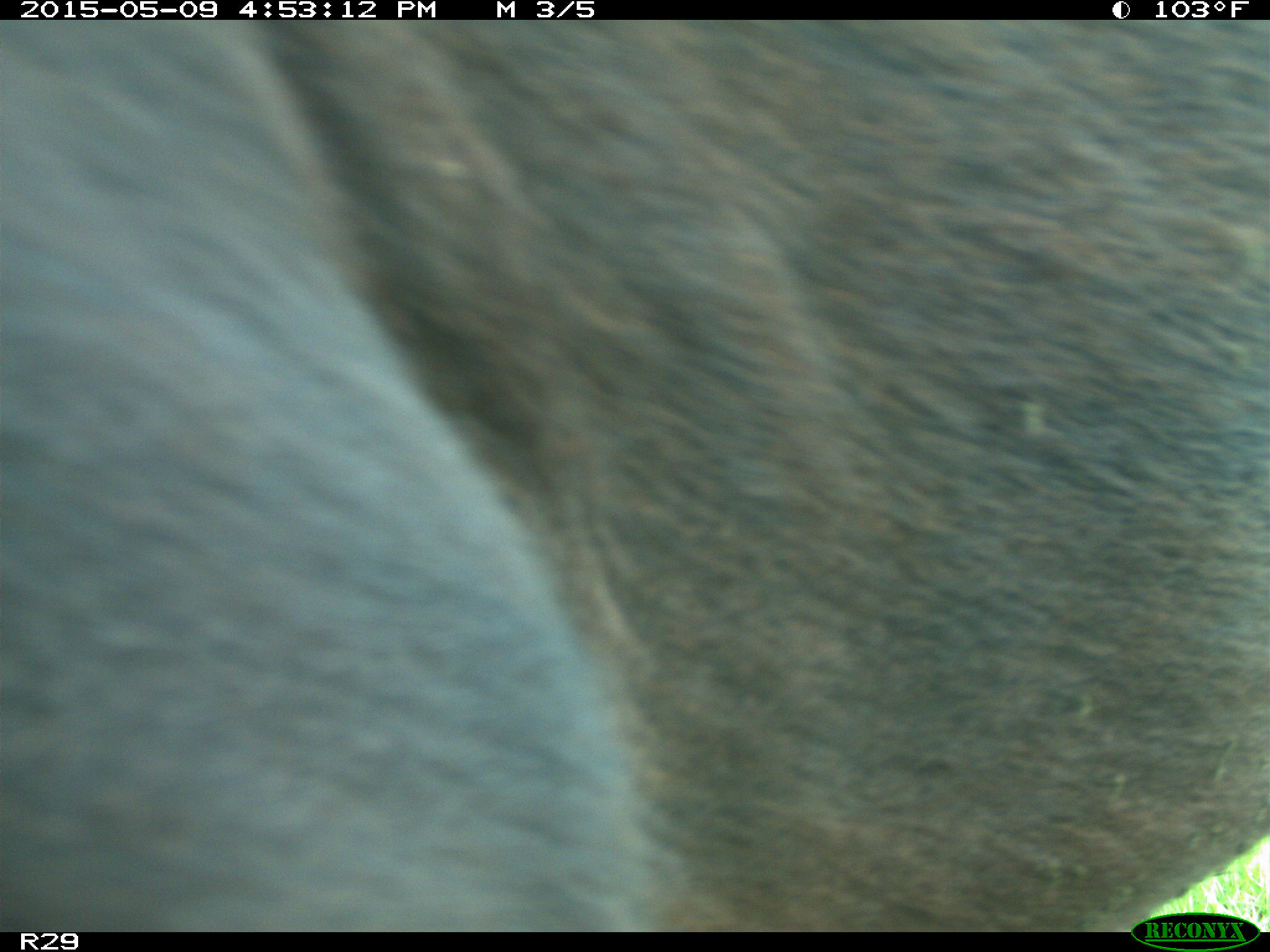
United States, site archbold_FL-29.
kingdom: Animalia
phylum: Chordata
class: Mammalia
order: Artiodactyla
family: Bovidae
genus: Bos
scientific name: Bos taurus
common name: domestic cow